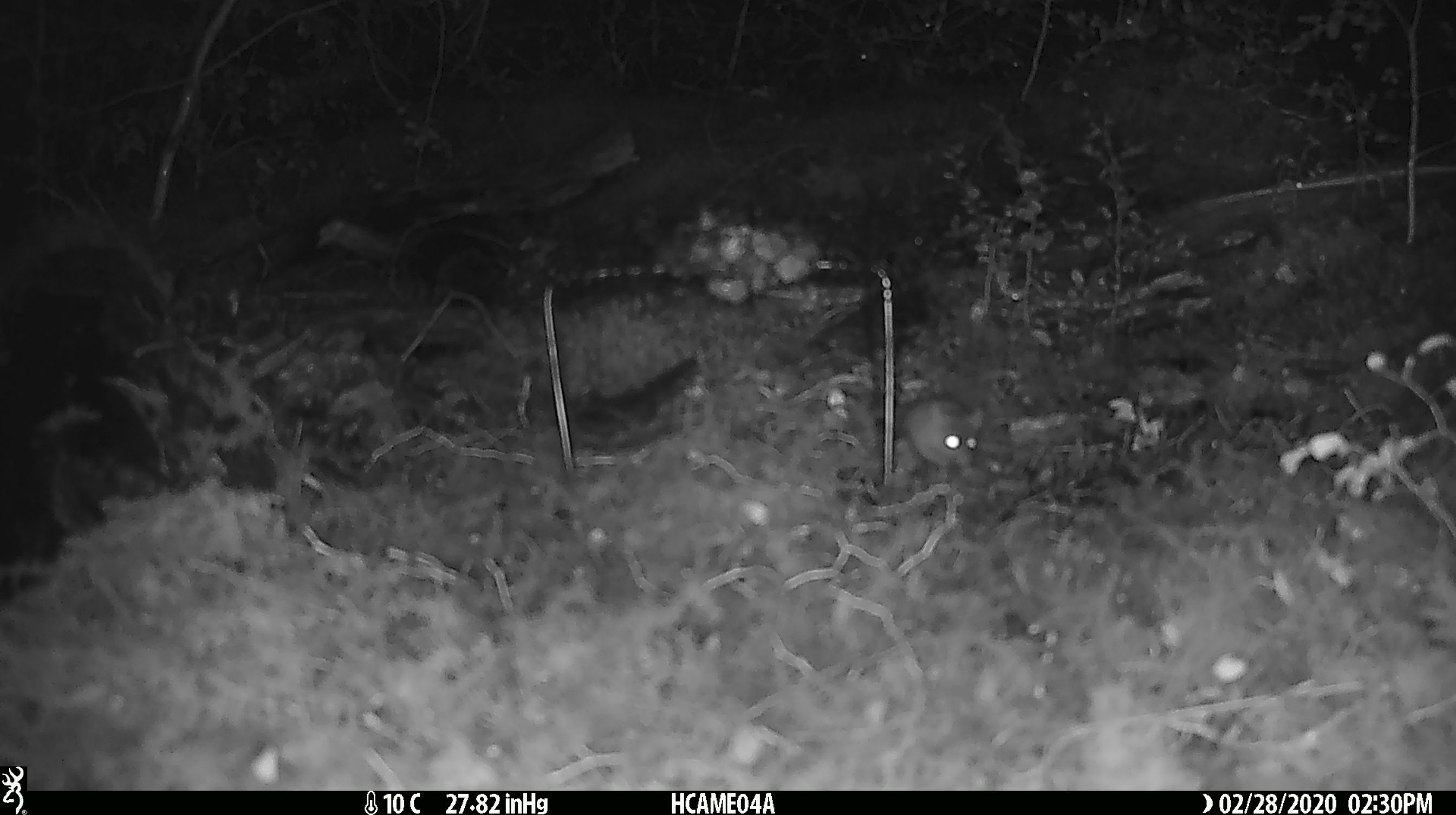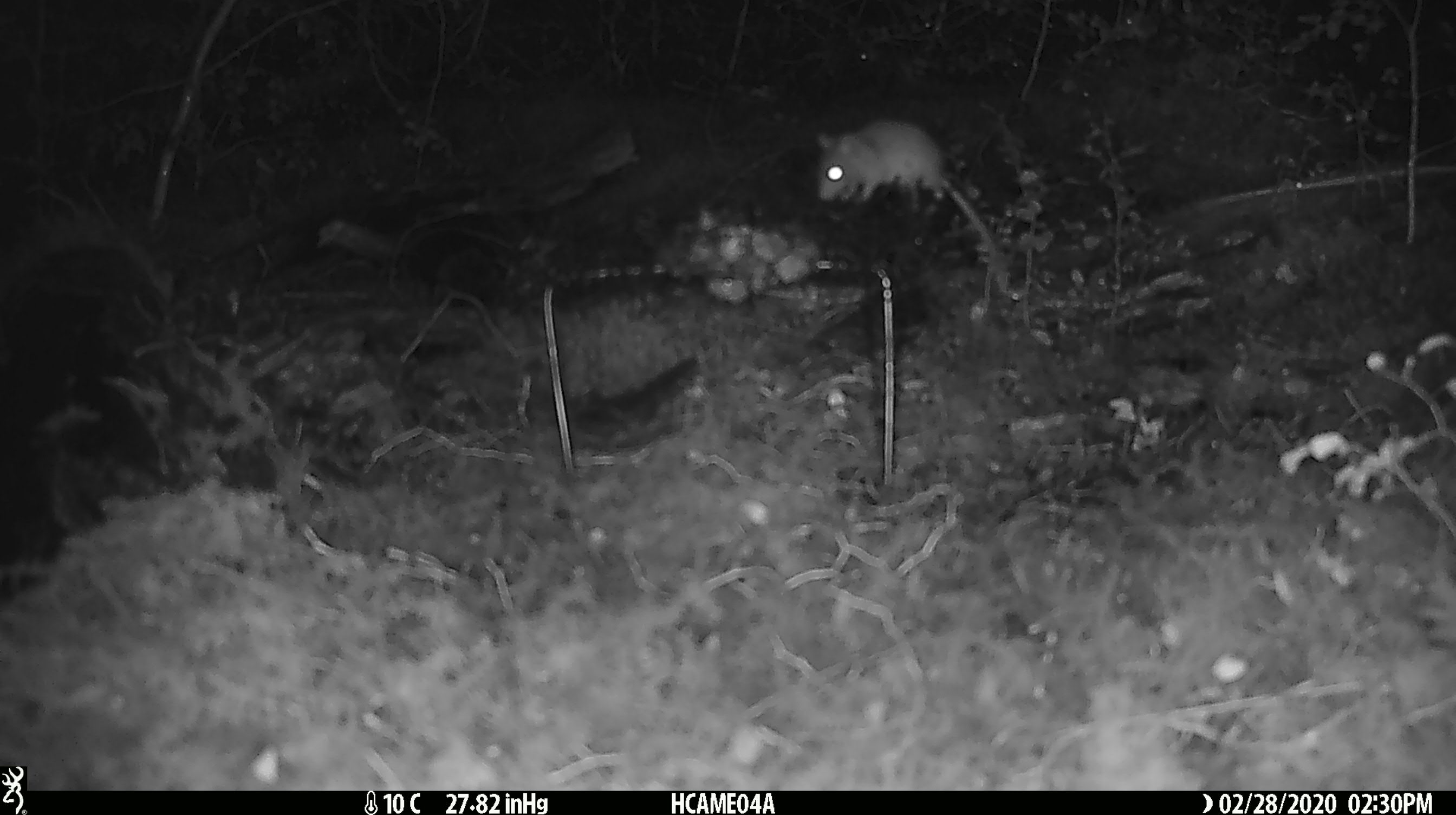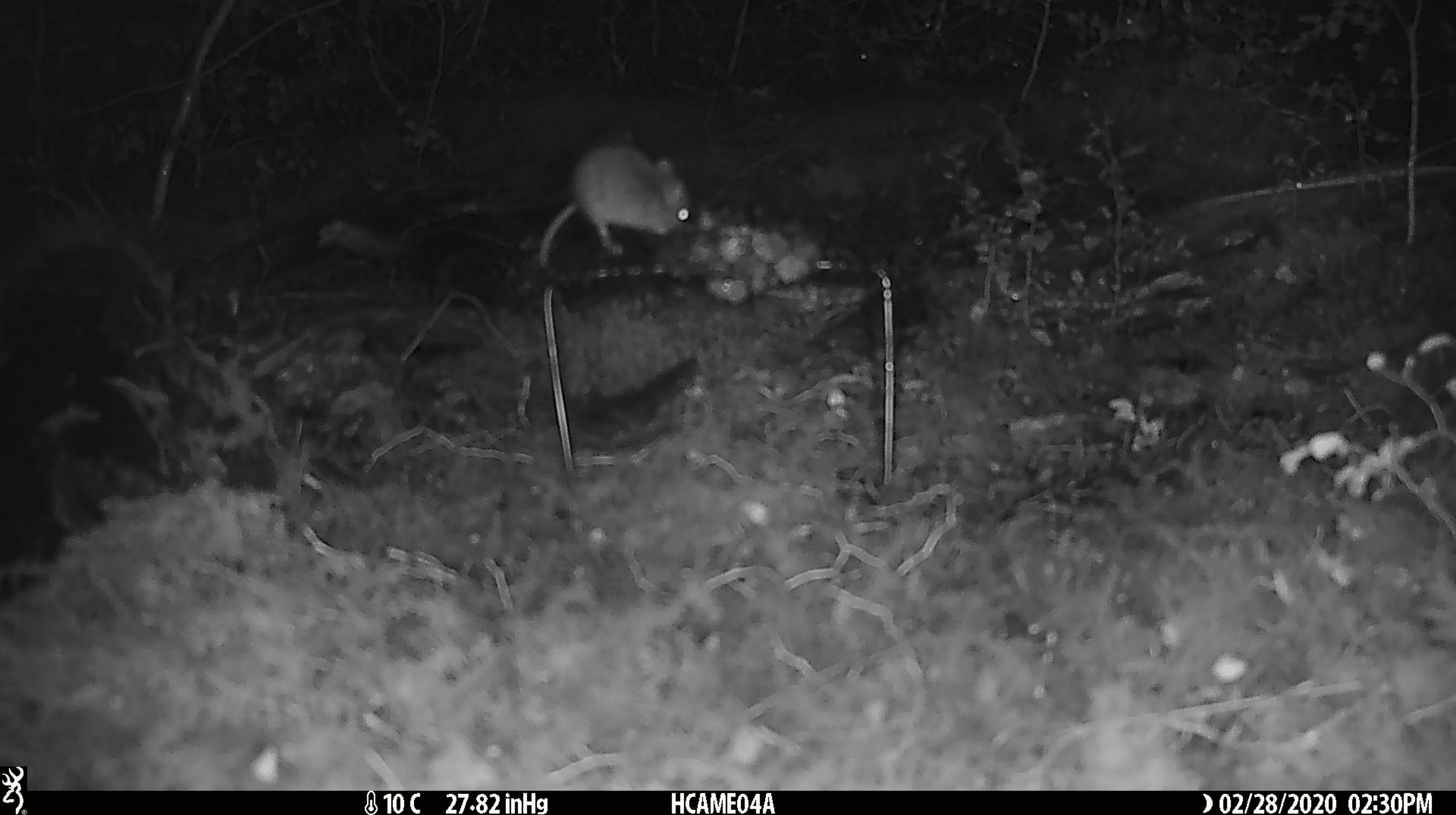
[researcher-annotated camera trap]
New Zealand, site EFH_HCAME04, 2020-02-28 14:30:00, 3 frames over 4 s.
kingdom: Animalia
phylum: Chordata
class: Mammalia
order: Rodentia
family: Muridae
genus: Mus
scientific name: Mus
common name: mouse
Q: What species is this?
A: Mouse (Mus).